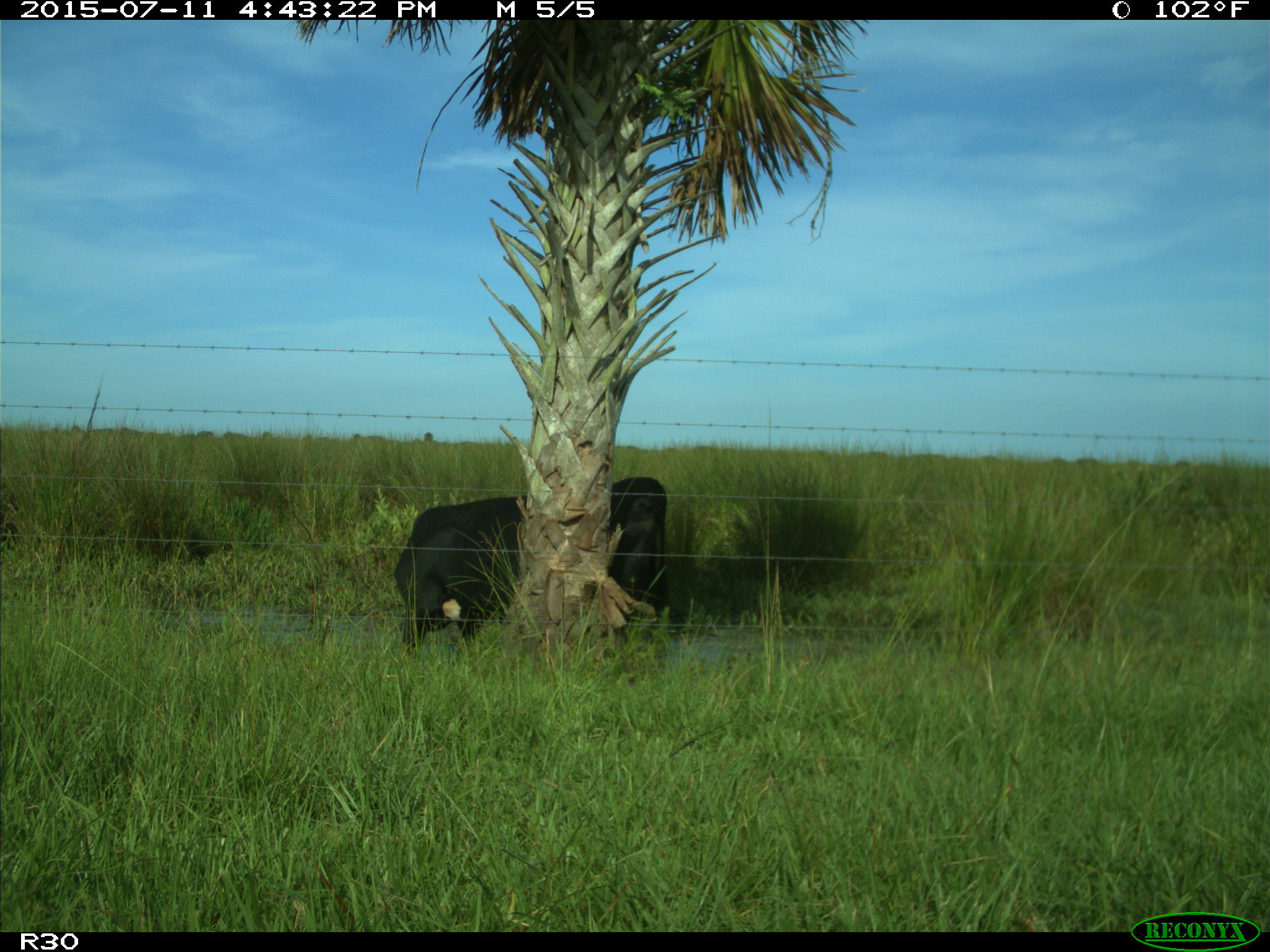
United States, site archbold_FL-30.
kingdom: Animalia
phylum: Chordata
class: Mammalia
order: Artiodactyla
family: Bovidae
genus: Bos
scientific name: Bos taurus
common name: domestic cow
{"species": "Bos taurus (domestic cow)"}